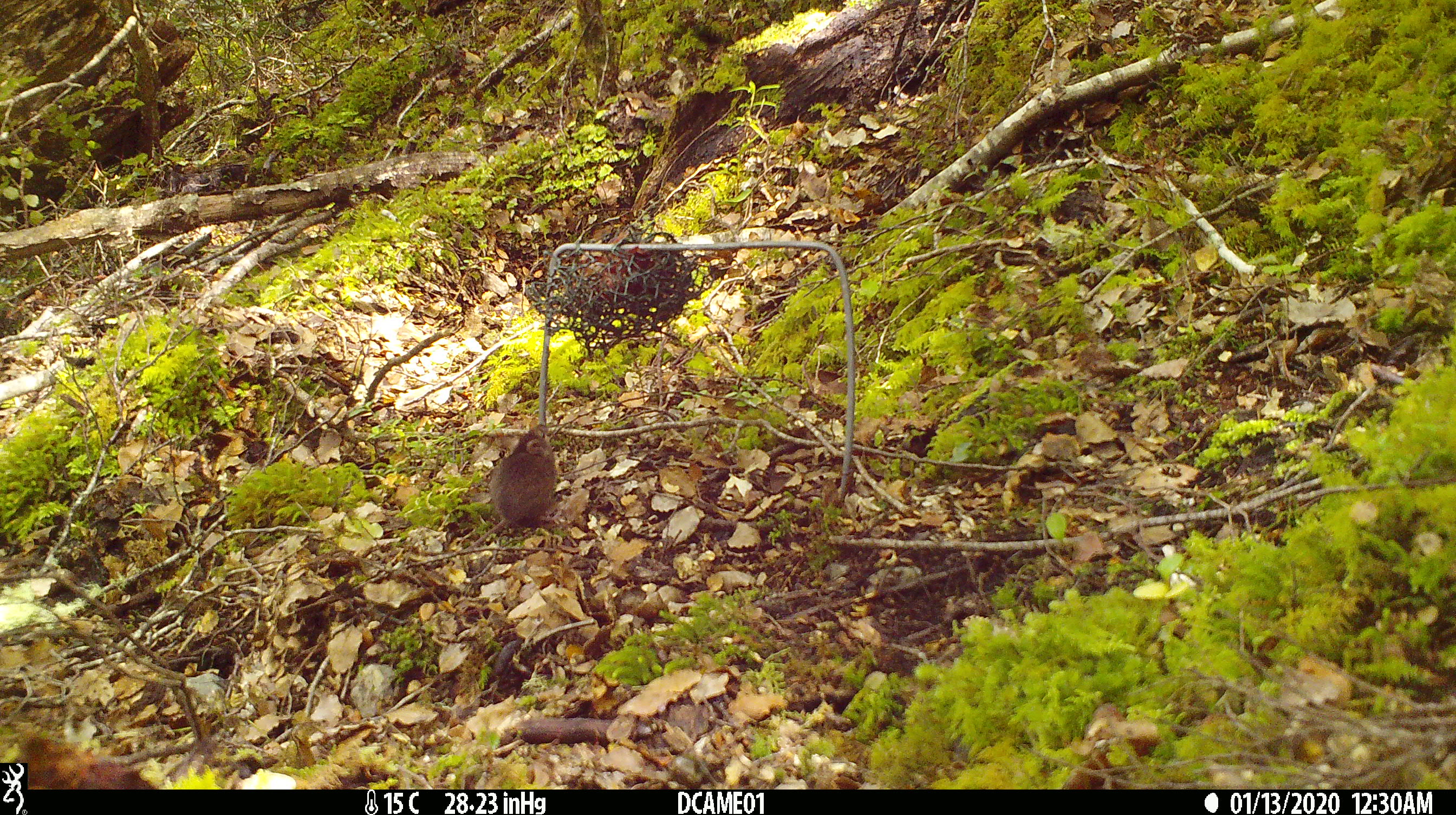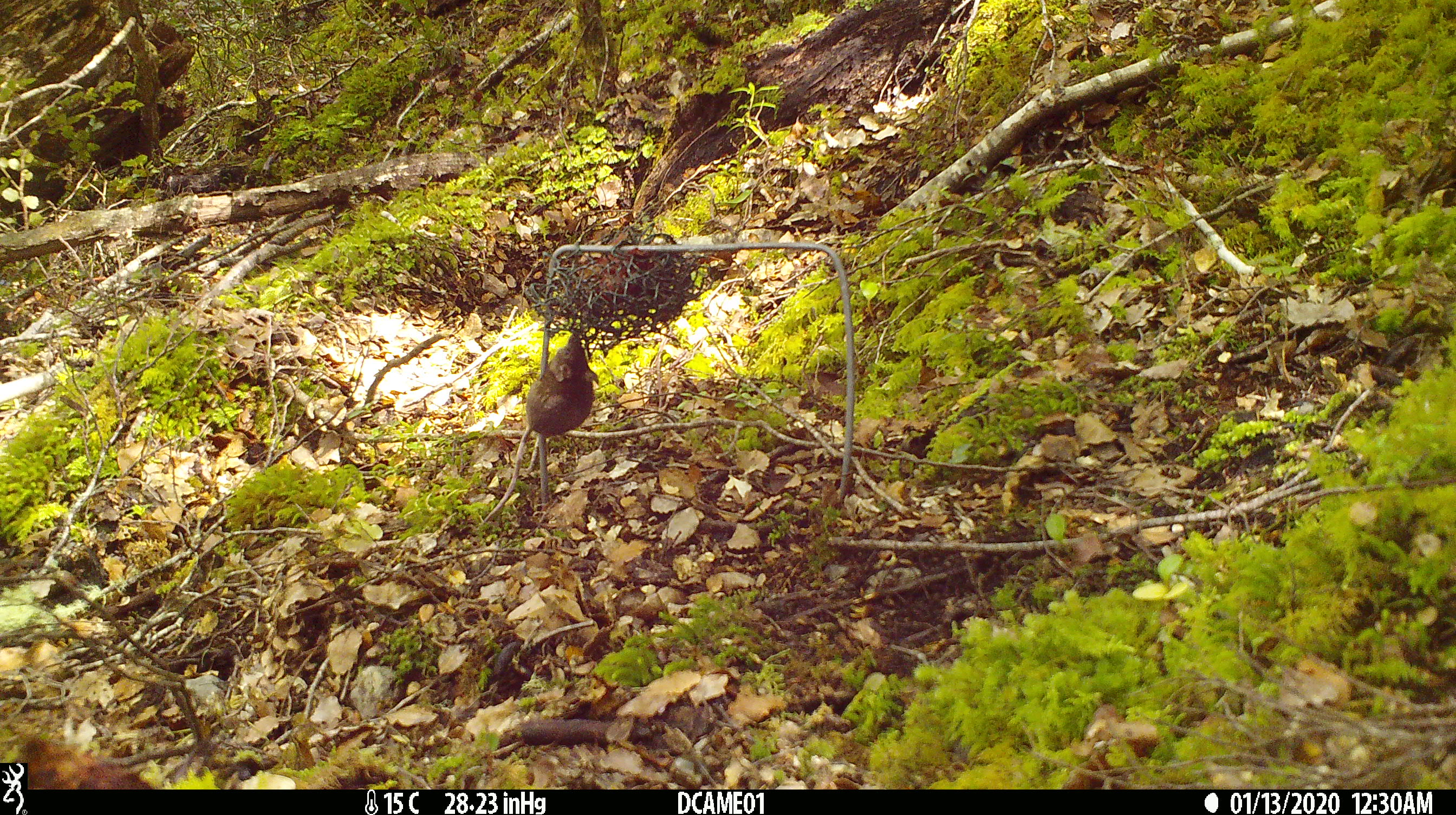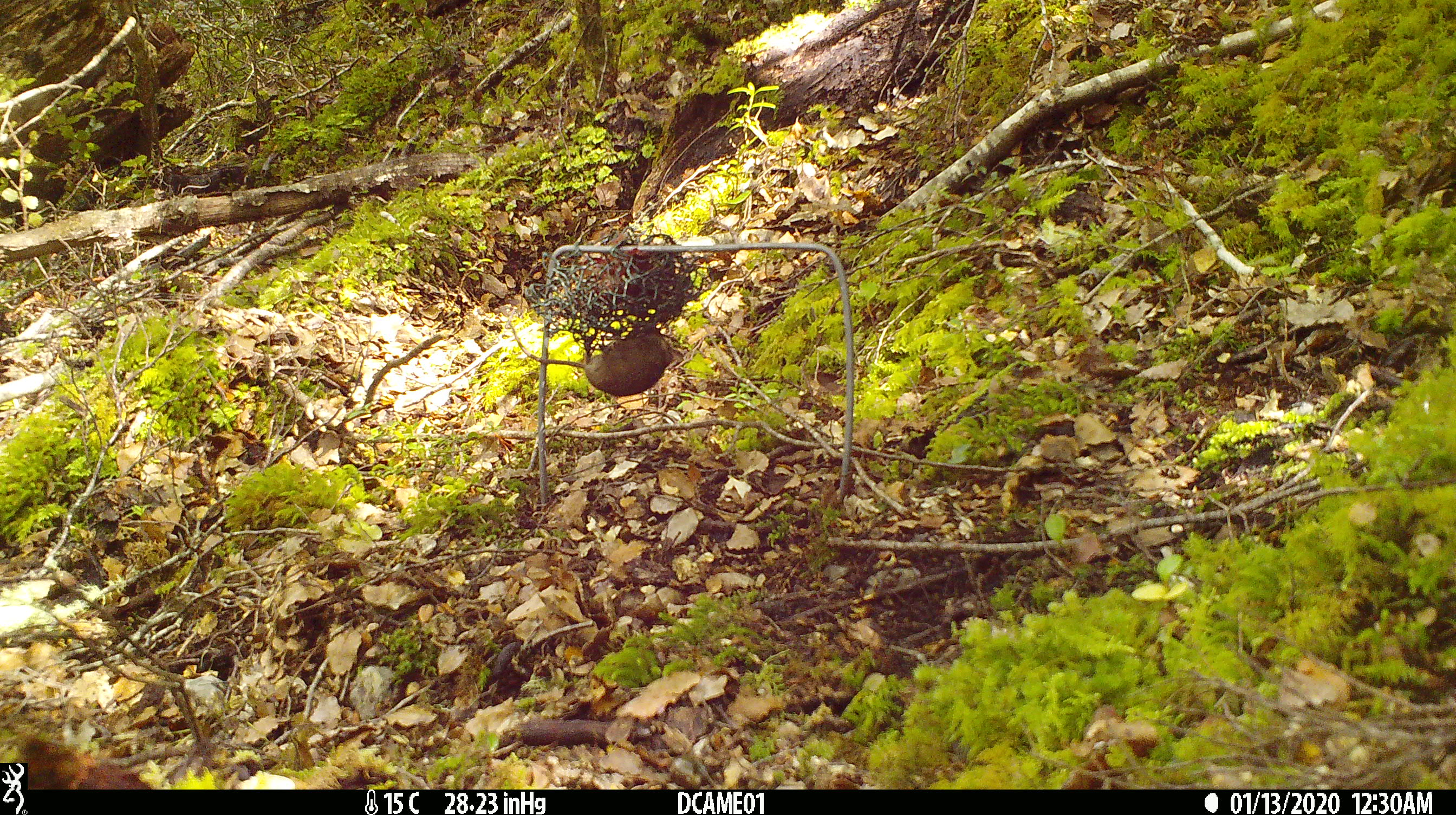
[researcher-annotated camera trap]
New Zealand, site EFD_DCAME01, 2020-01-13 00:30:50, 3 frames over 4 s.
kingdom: Animalia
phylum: Chordata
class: Mammalia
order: Rodentia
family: Muridae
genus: Mus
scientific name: Mus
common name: mouse